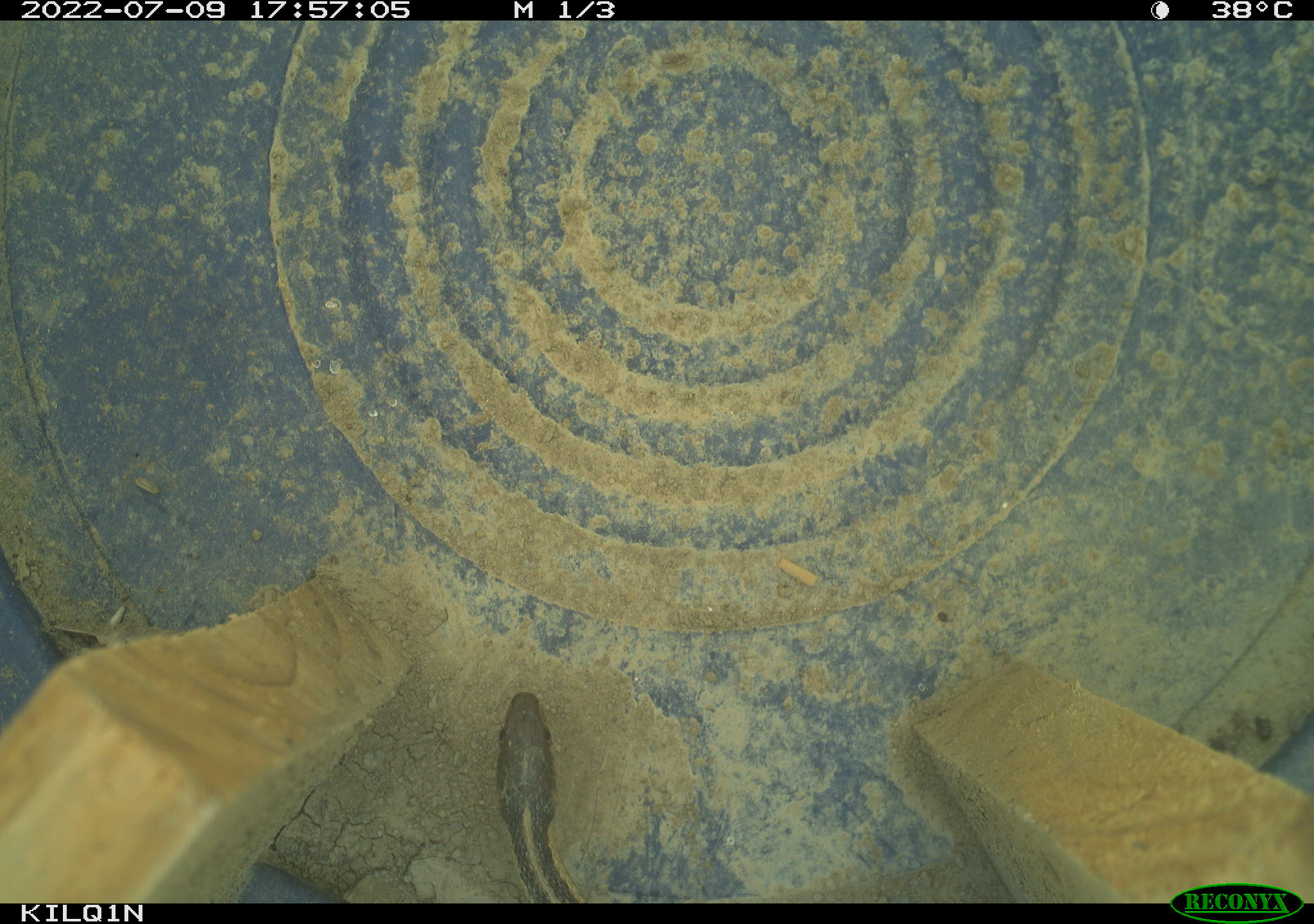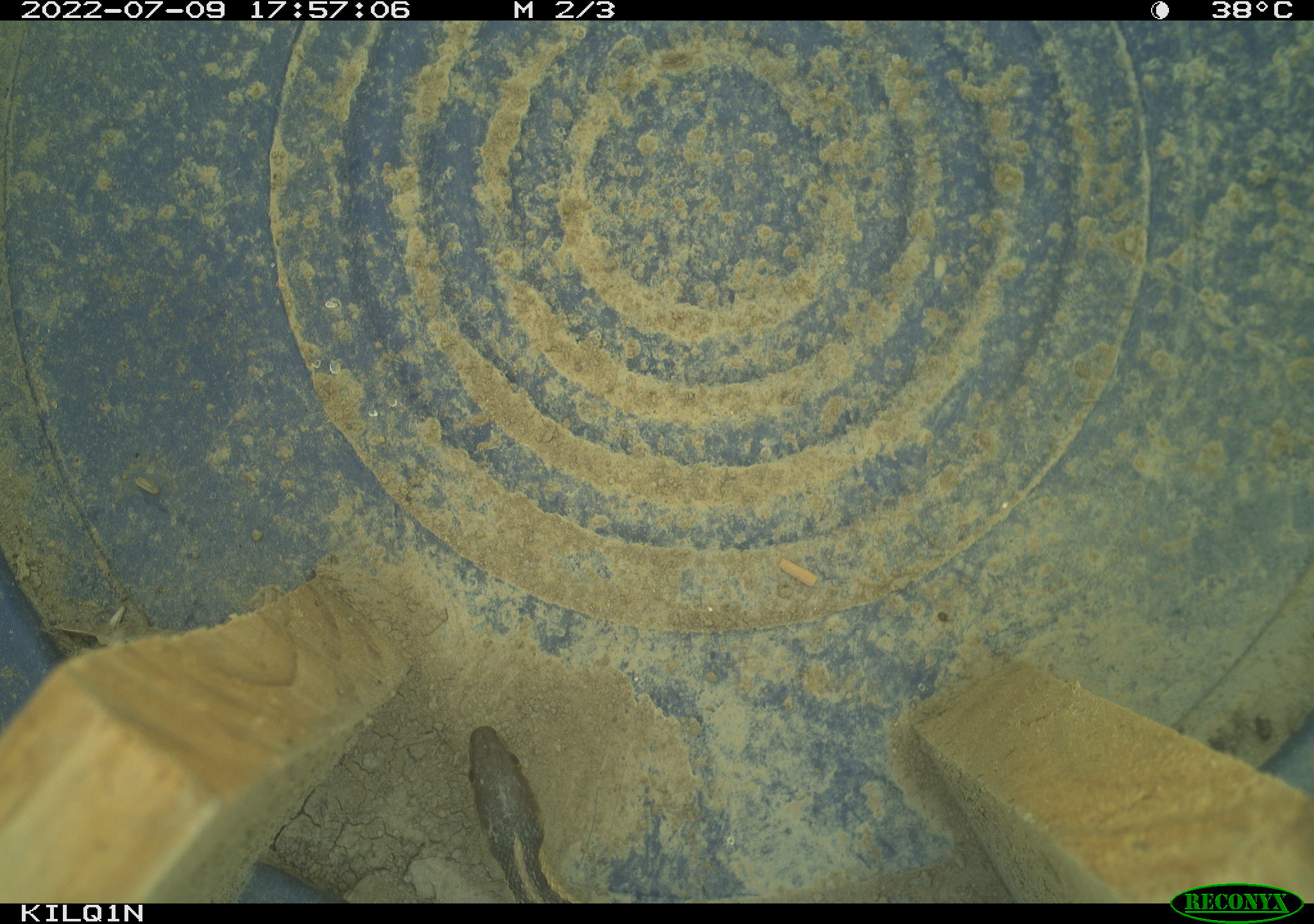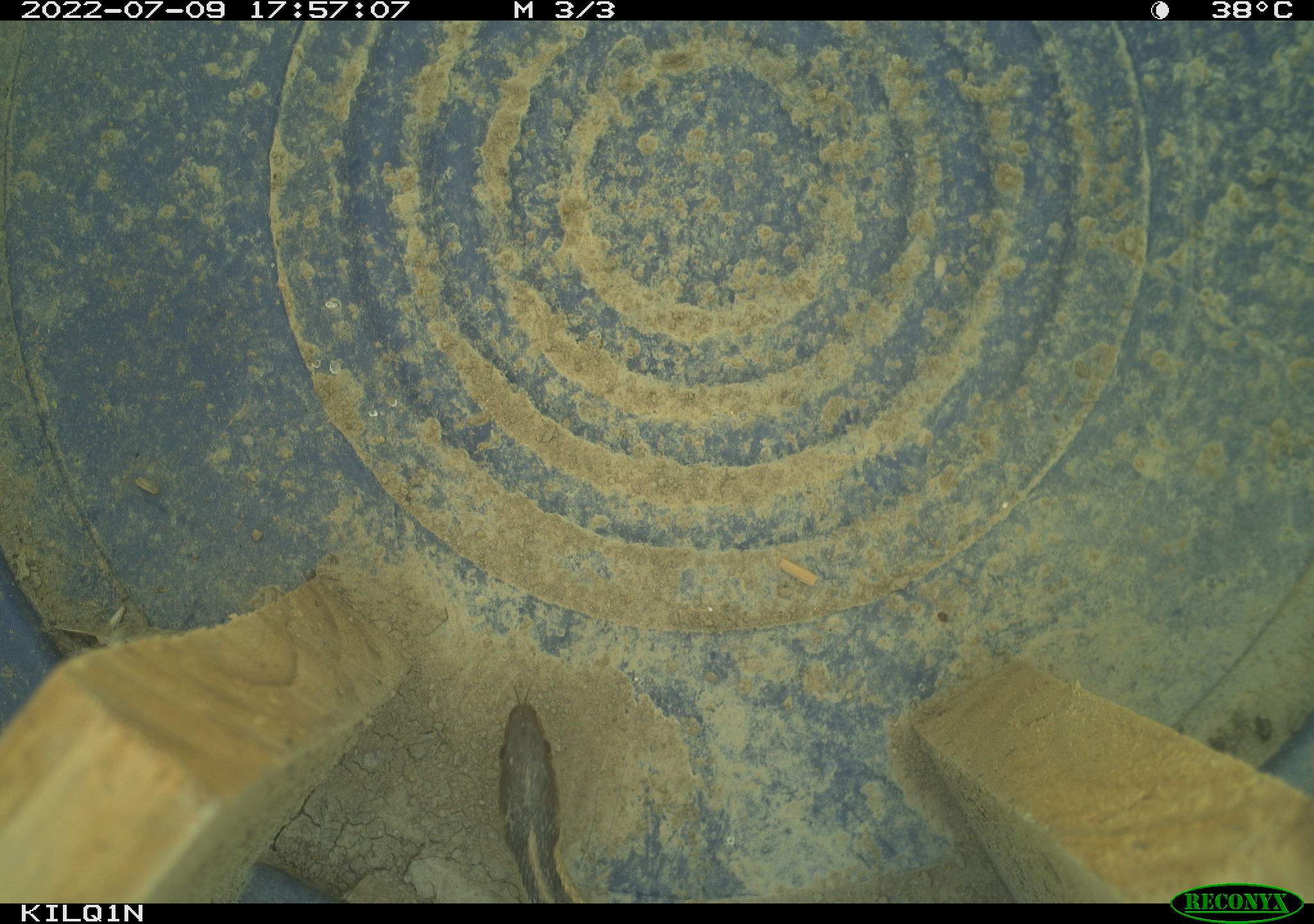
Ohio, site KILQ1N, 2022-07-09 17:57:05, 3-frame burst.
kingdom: Animalia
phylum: Chordata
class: Reptilia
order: Squamata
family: Colubridae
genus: Thamnophis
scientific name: Thamnophis sirtalis sirtalis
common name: eastern gartersnake